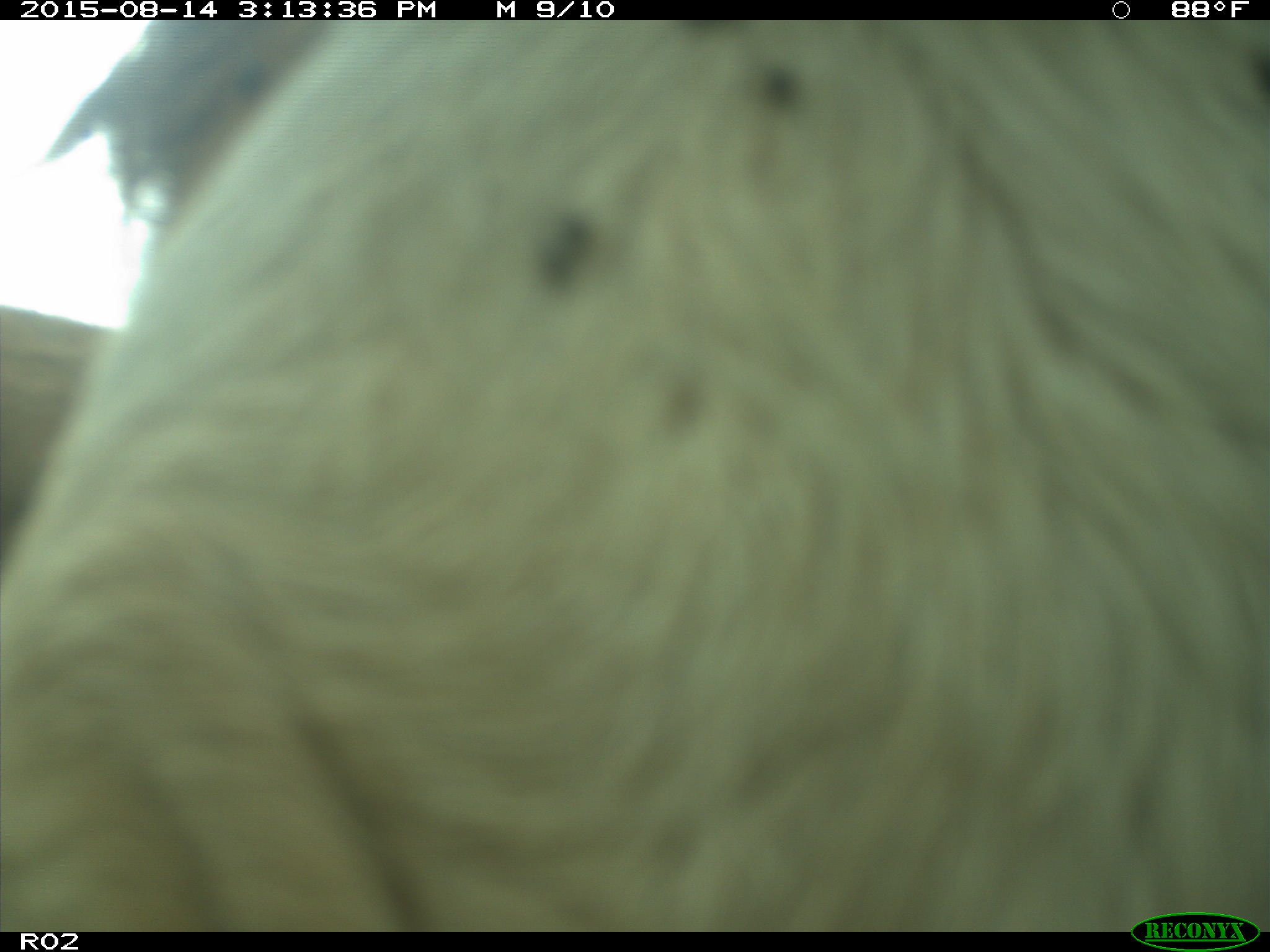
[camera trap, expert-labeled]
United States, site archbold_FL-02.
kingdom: Animalia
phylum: Chordata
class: Mammalia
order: Artiodactyla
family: Bovidae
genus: Bos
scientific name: Bos taurus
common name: domestic cow